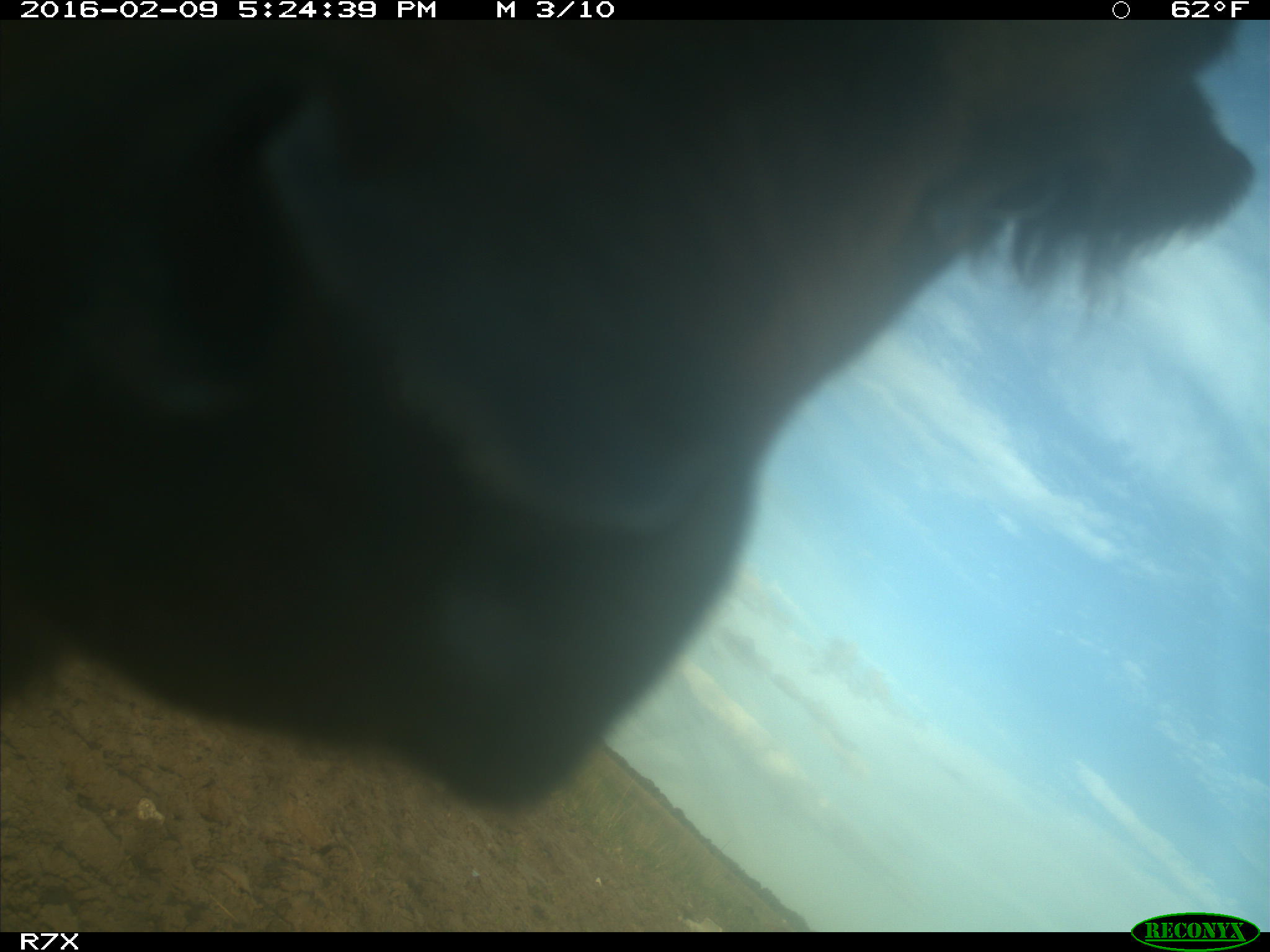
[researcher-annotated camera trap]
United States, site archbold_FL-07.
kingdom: Animalia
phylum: Chordata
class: Mammalia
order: Artiodactyla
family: Bovidae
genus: Bos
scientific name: Bos taurus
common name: domestic cow